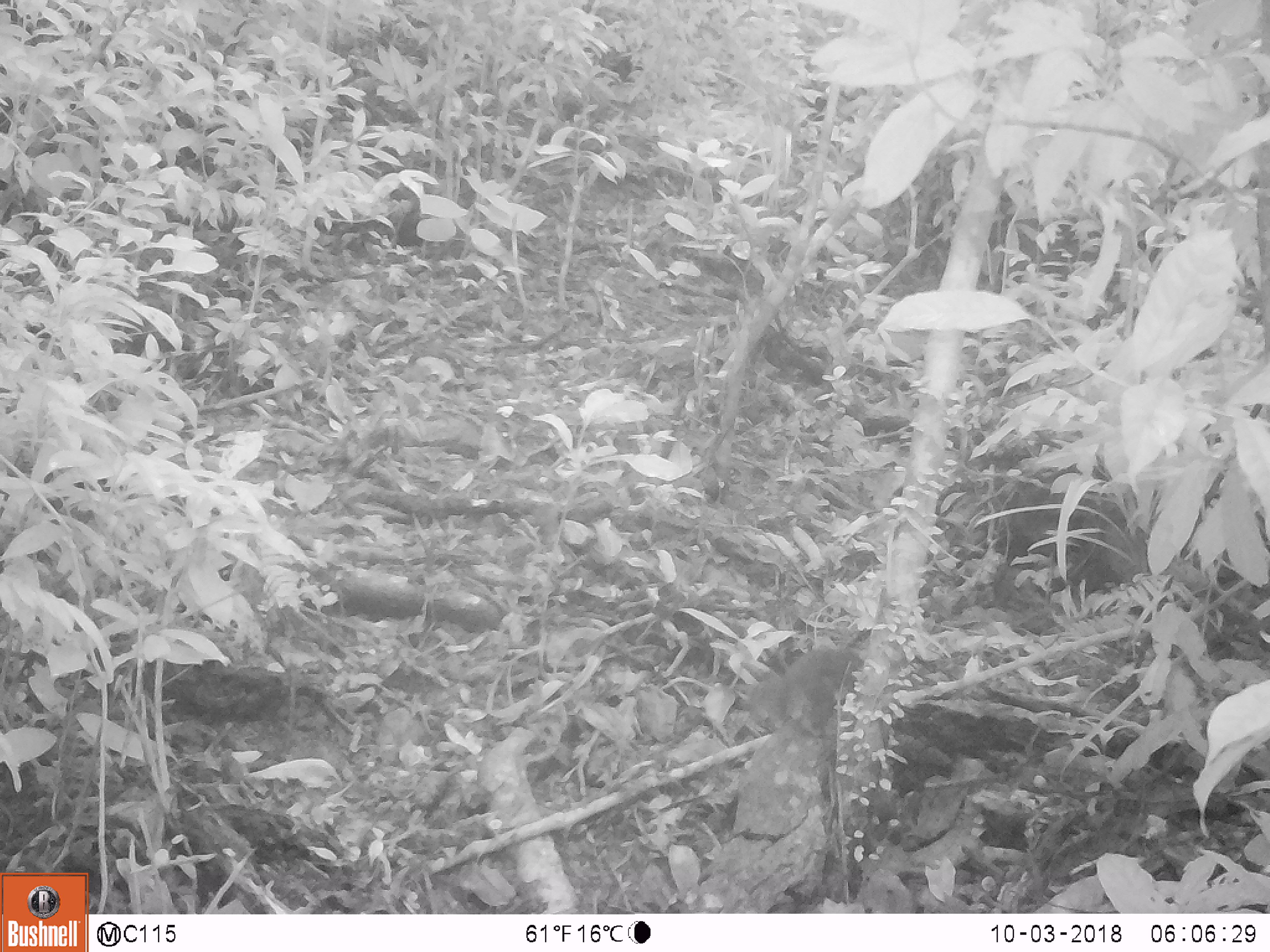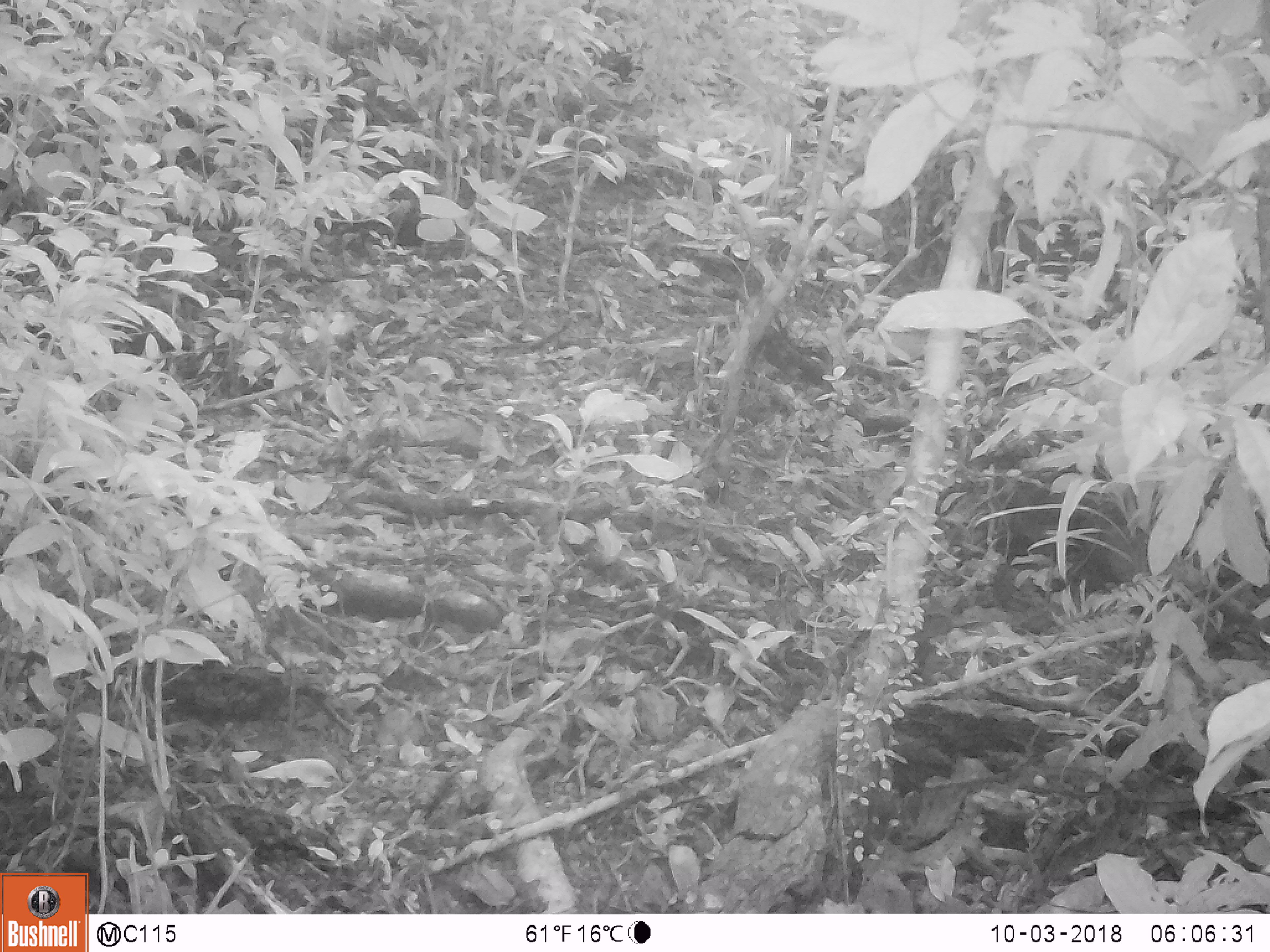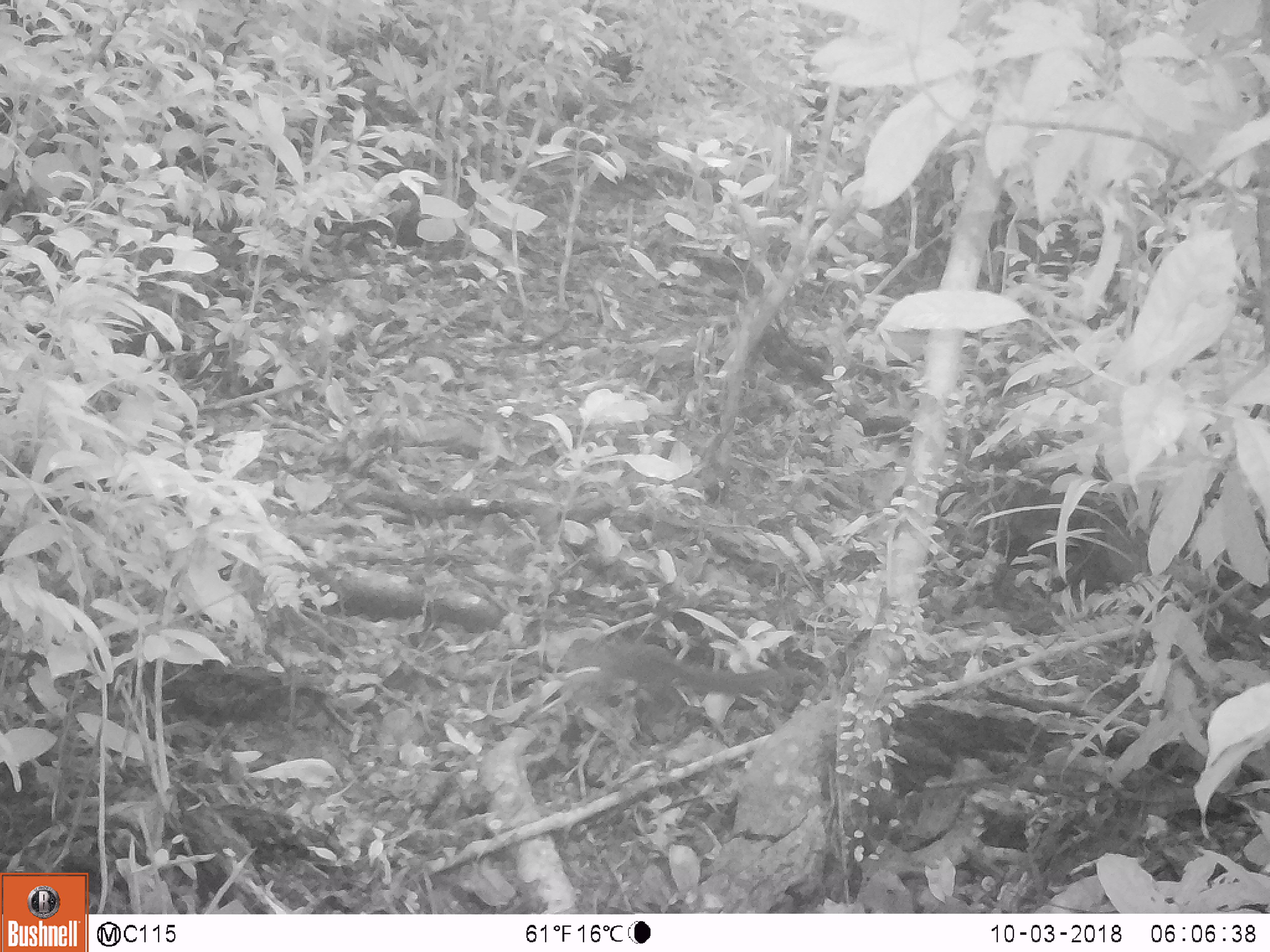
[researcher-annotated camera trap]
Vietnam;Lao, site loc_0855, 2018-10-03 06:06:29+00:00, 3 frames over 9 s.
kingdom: Animalia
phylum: Chordata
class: Mammalia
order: Rodentia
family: Sciuridae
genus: Dremomys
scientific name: Dremomys rufigenis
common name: red-cheeked squirrel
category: red cheeked squirrel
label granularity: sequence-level